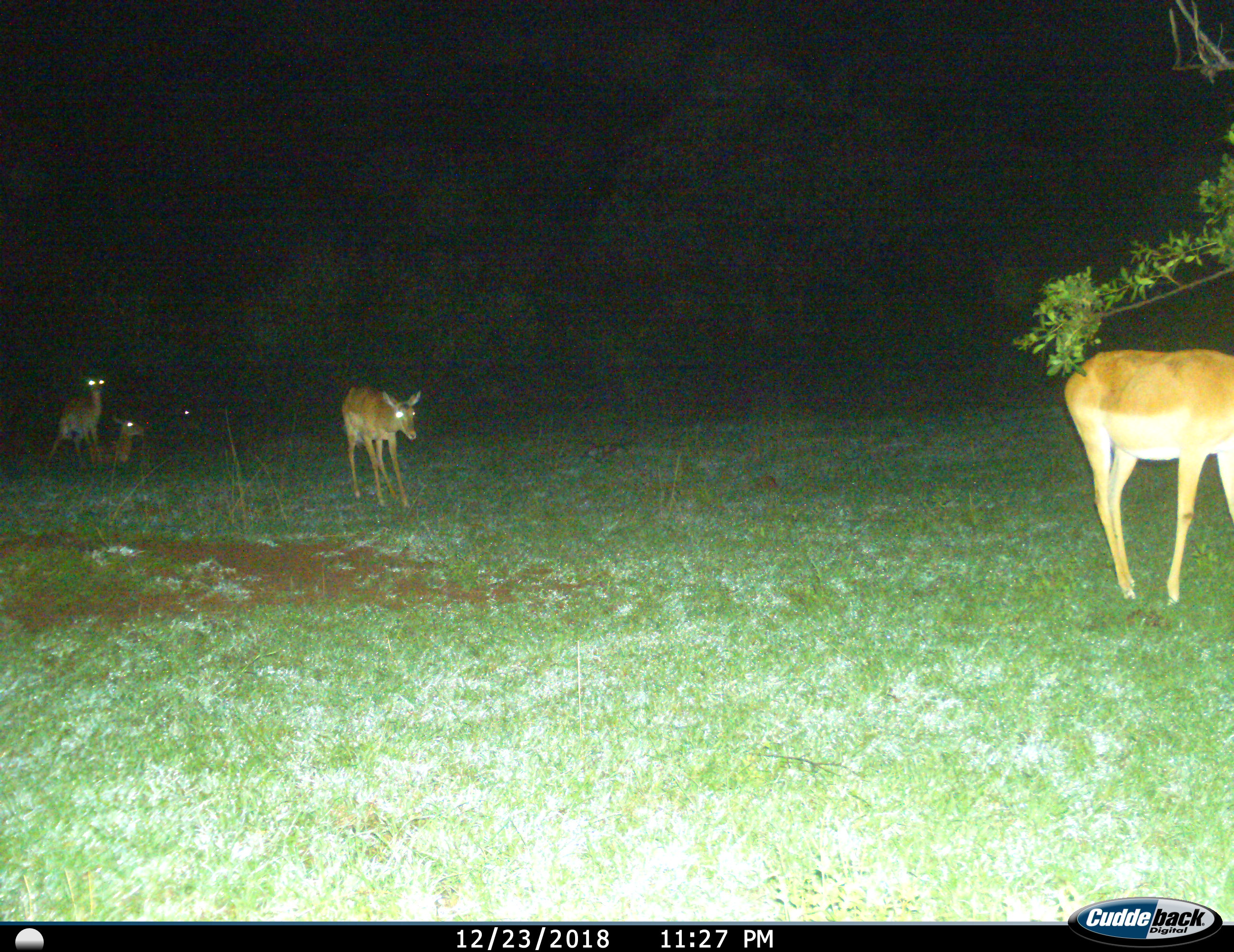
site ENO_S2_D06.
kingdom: Animalia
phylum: Chordata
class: Mammalia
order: Artiodactyla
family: Bovidae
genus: Aepyceros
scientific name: Aepyceros melampus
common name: impala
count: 5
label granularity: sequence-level